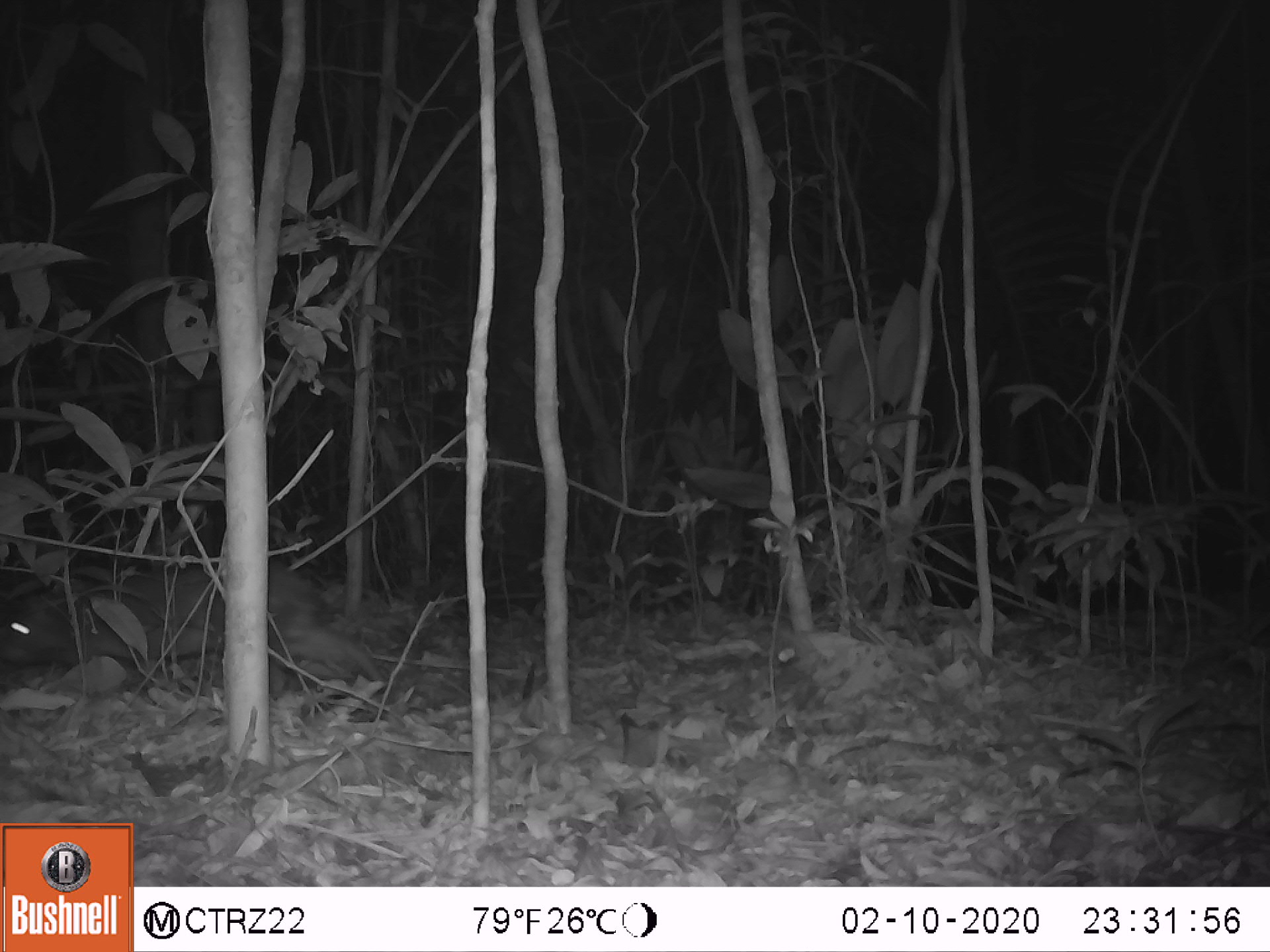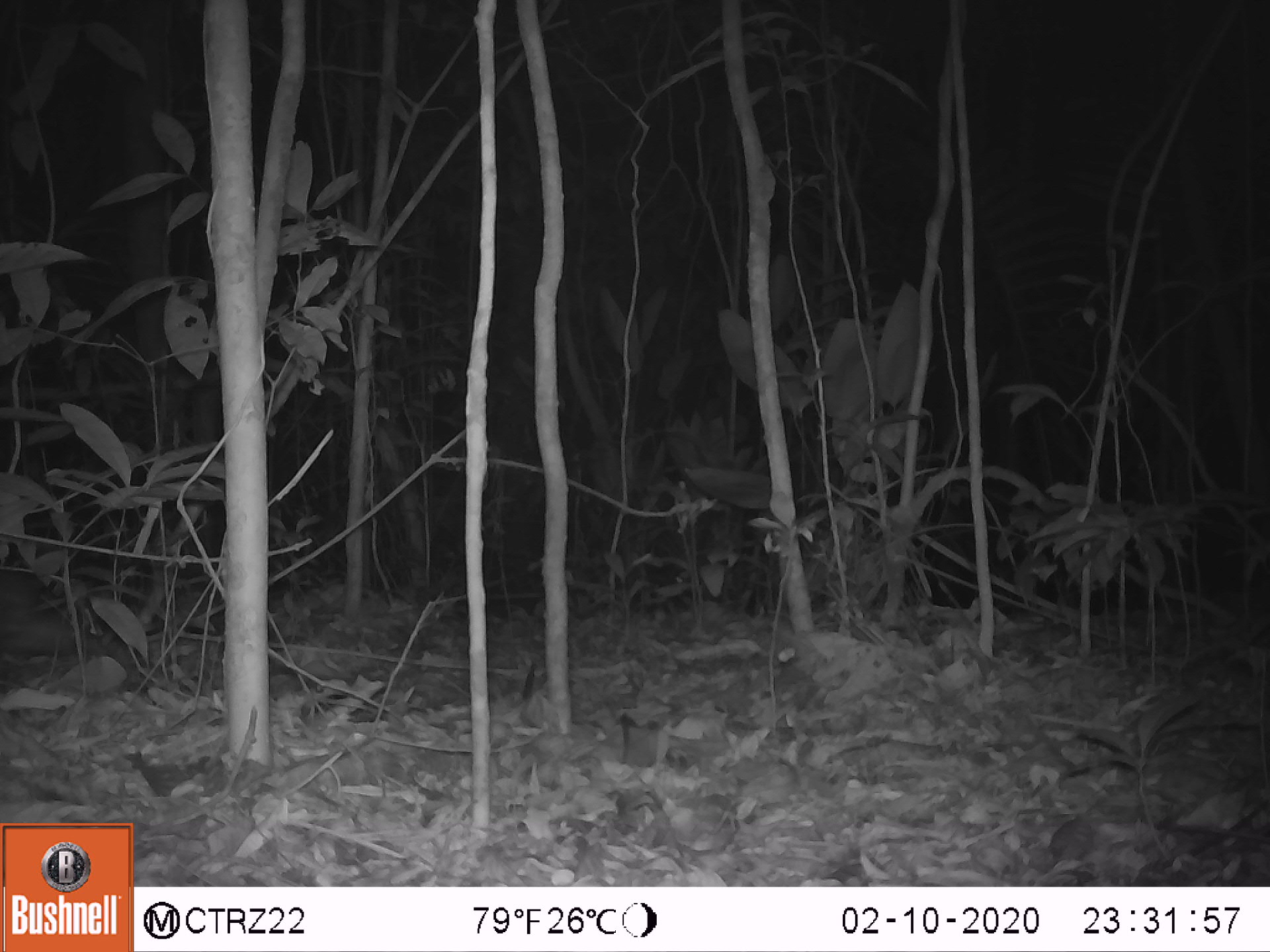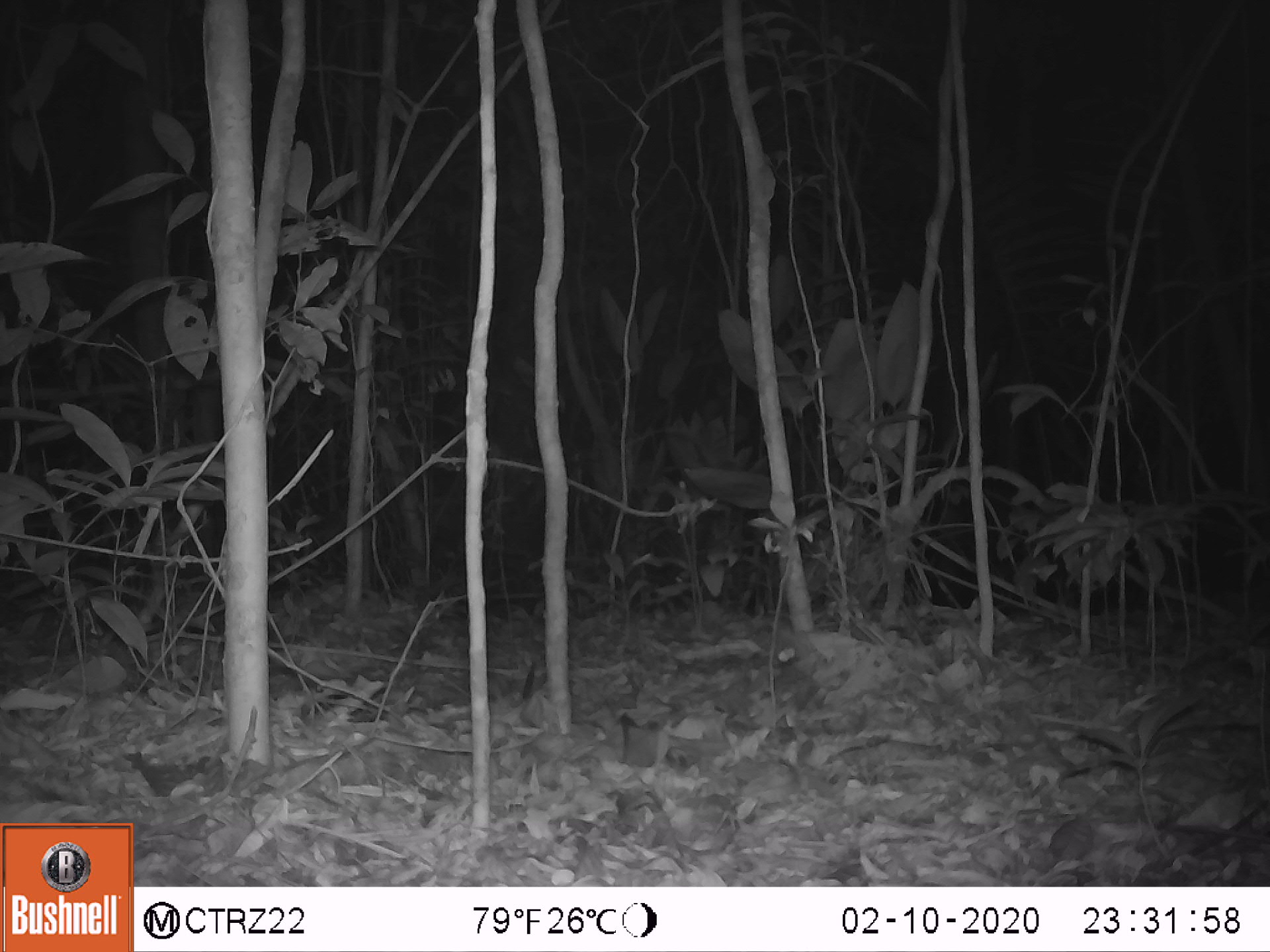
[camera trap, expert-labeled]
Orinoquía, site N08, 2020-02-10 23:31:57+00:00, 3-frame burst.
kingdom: Animalia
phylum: Chordata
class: Mammalia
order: Rodentia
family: Dasyproctidae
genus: Dasyprocta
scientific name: Dasyprocta fuliginosa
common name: black agouti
Black agouti (Dasyprocta fuliginosa).